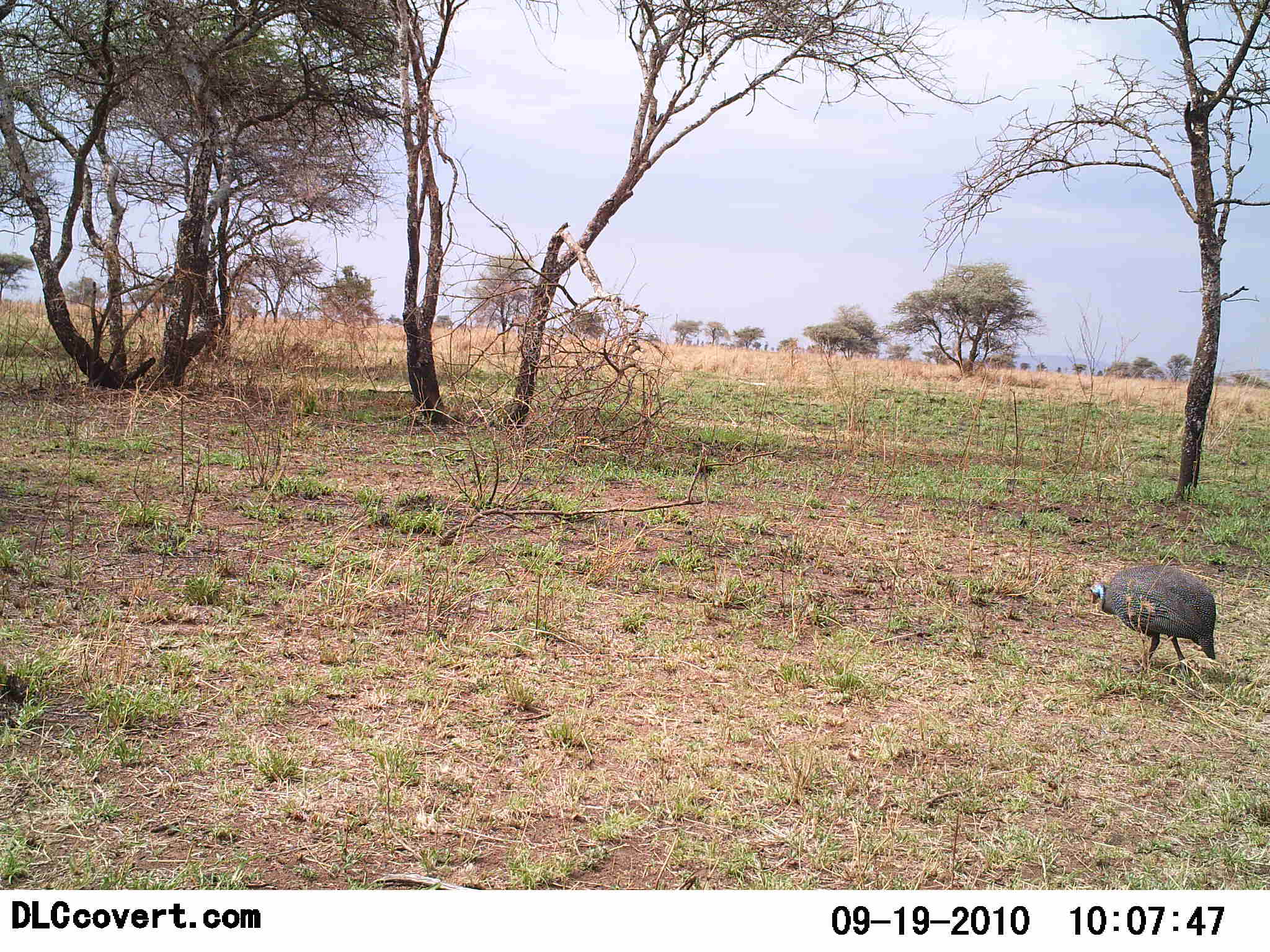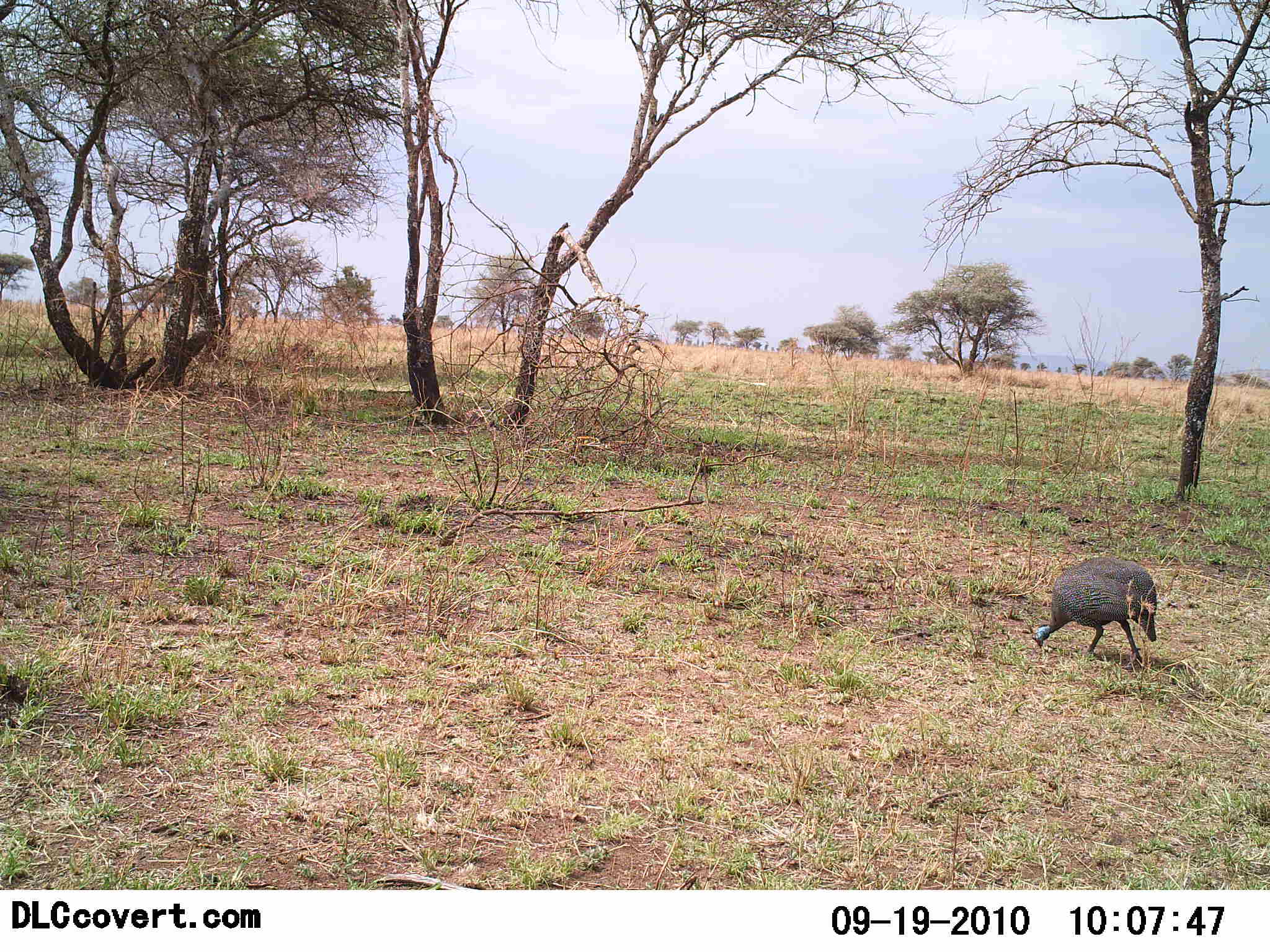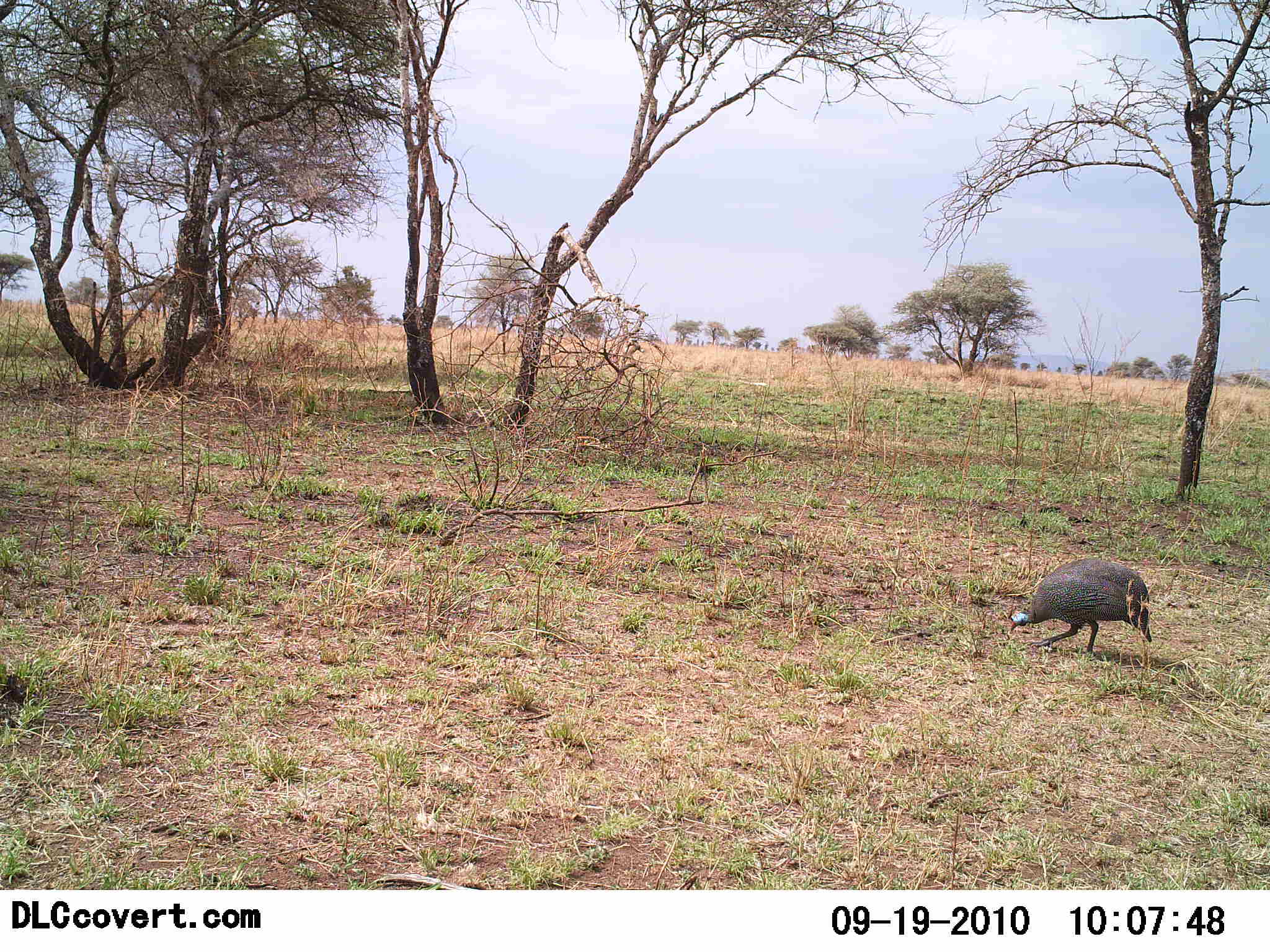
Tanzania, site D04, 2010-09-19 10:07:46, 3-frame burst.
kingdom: Animalia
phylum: Chordata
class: Aves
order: Galliformes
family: Numididae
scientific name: Numididae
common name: guinea fowl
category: guineafowl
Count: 1.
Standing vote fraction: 15%.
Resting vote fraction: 0%.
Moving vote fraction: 38%.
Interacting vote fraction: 0%.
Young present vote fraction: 0%.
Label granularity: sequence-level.